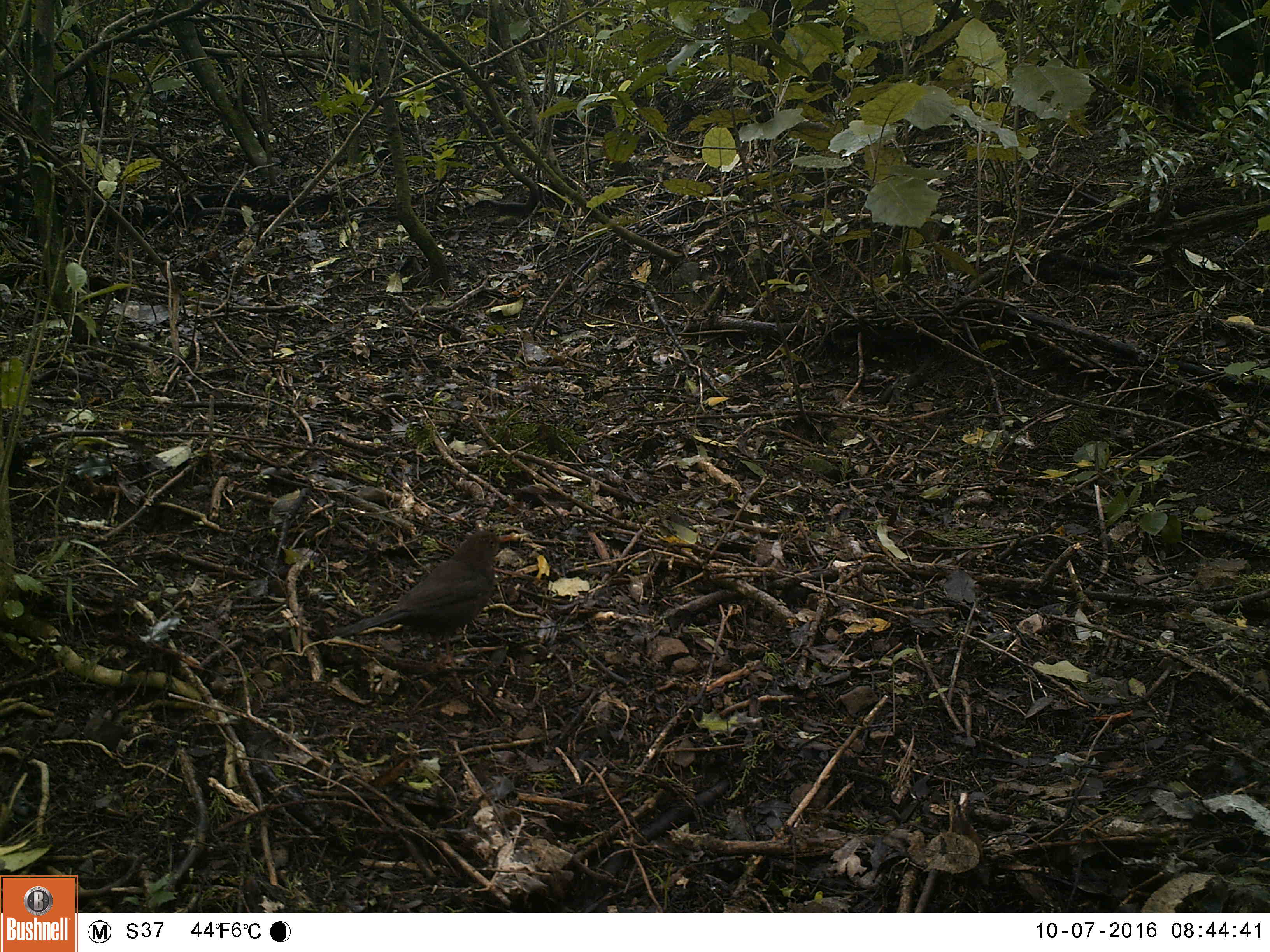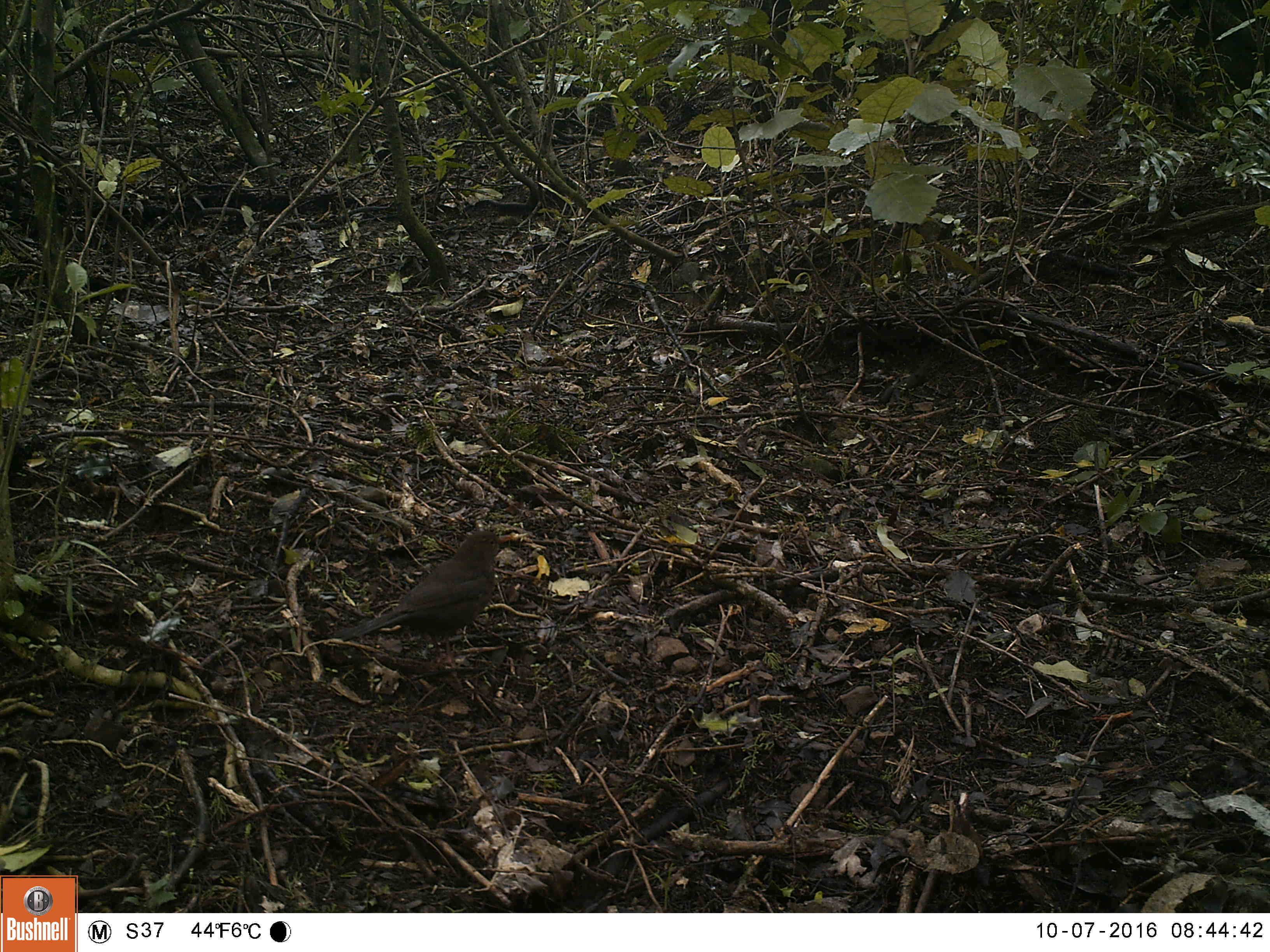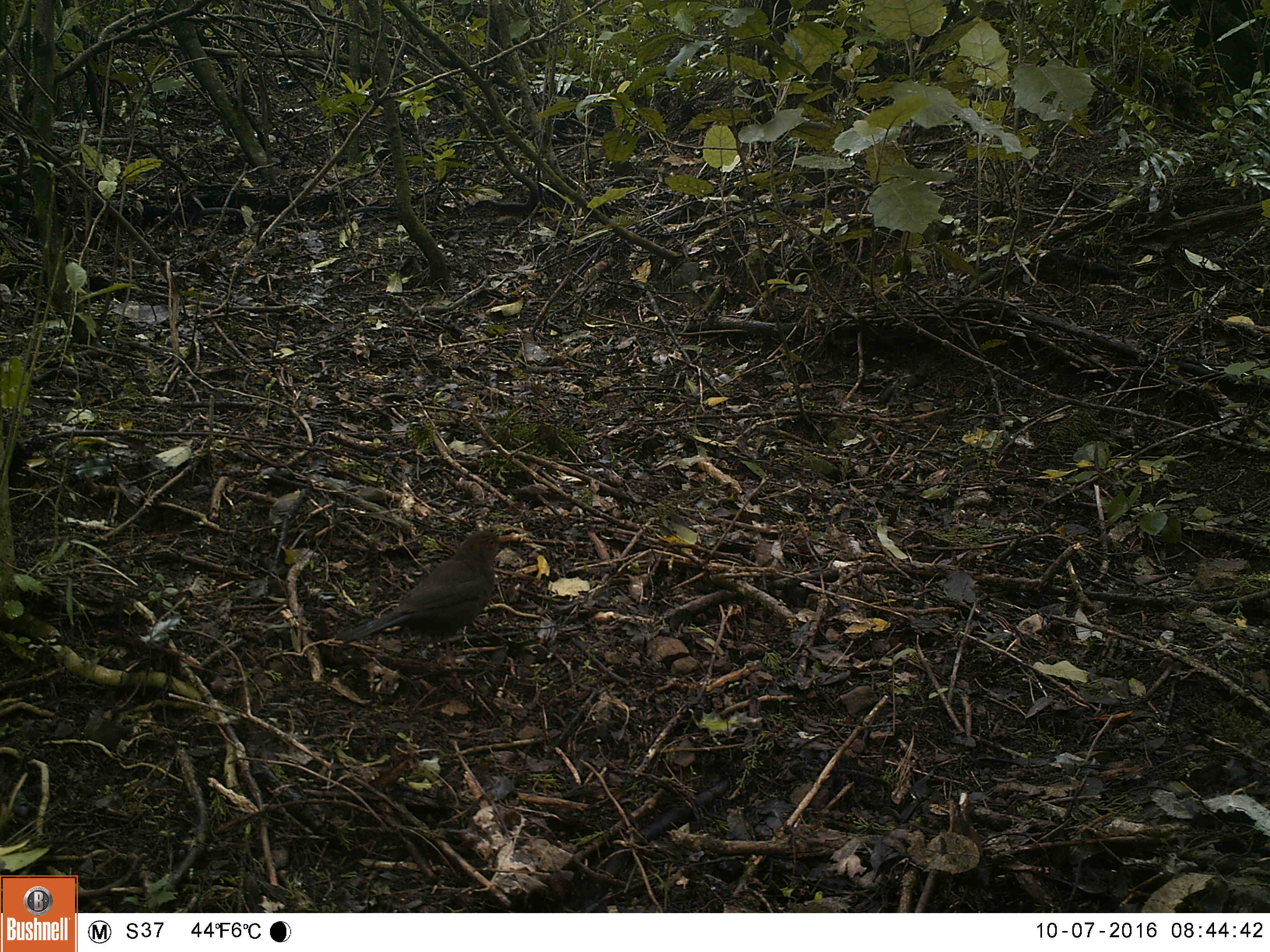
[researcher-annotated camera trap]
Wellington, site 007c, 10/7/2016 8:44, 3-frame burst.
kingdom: Animalia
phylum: Chordata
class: Aves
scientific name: Aves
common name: bird